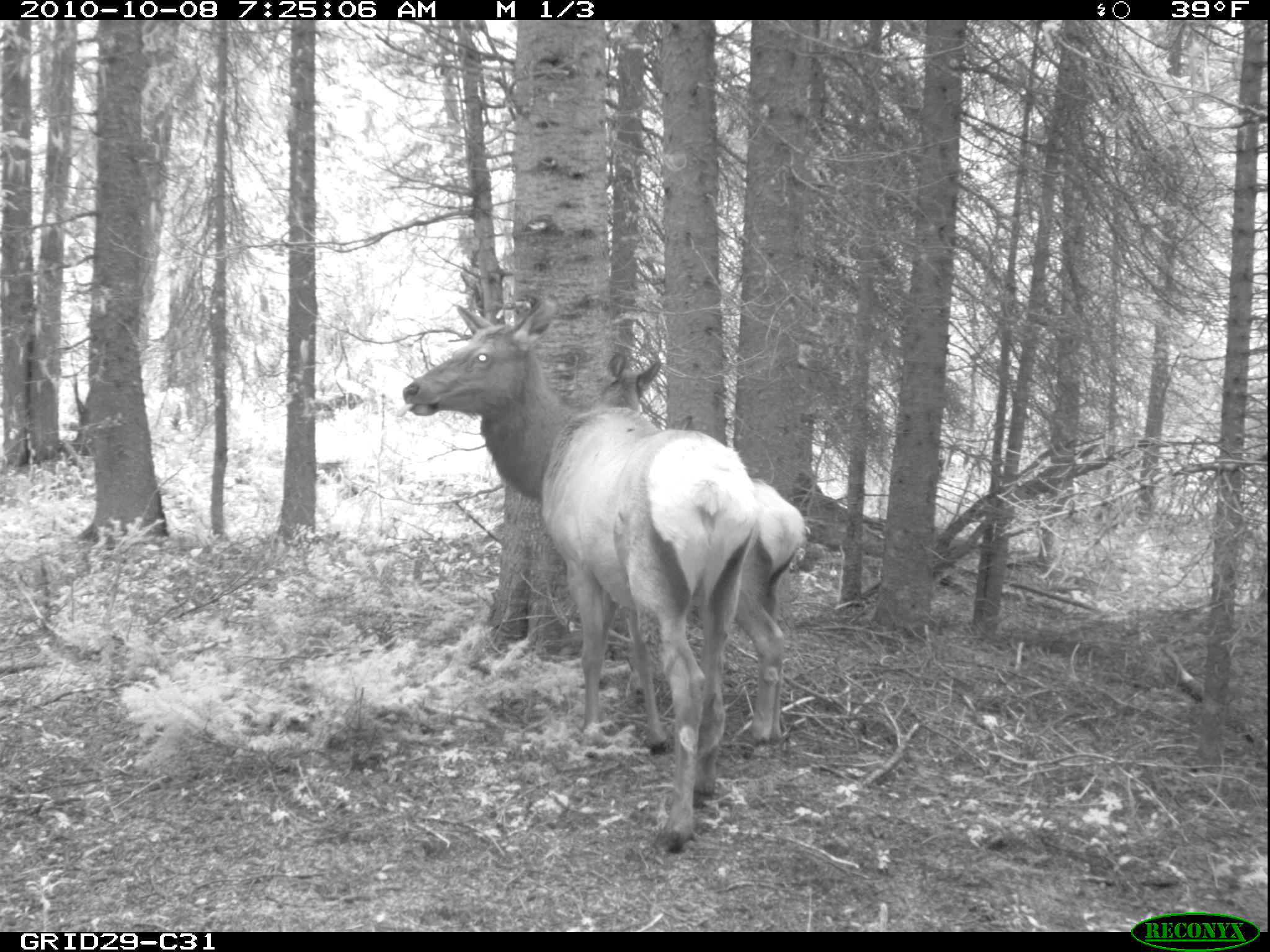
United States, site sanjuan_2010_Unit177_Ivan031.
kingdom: Animalia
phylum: Chordata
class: Mammalia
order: Artiodactyla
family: Cervidae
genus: Cervus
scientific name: Cervus elaphus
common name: red deer